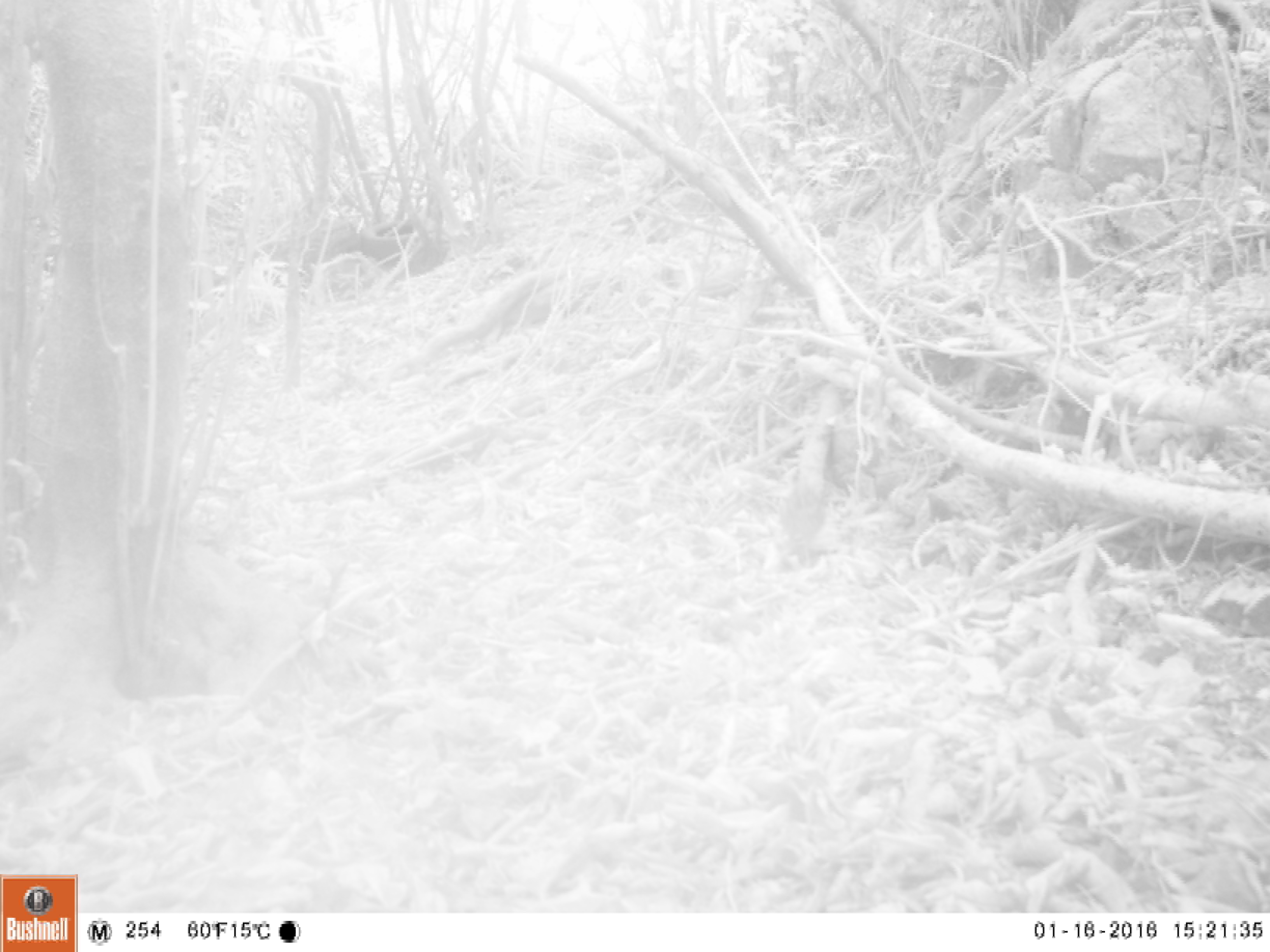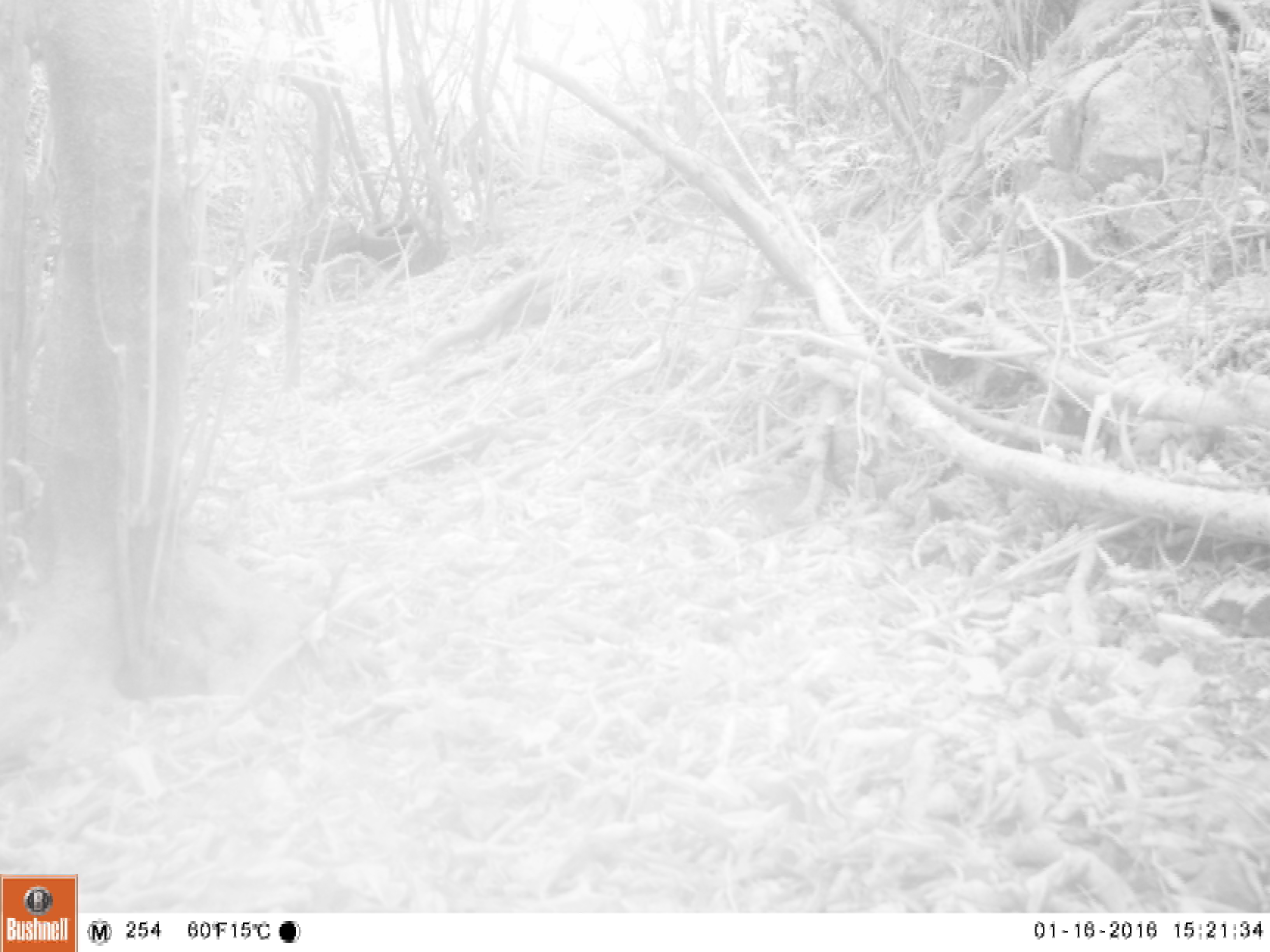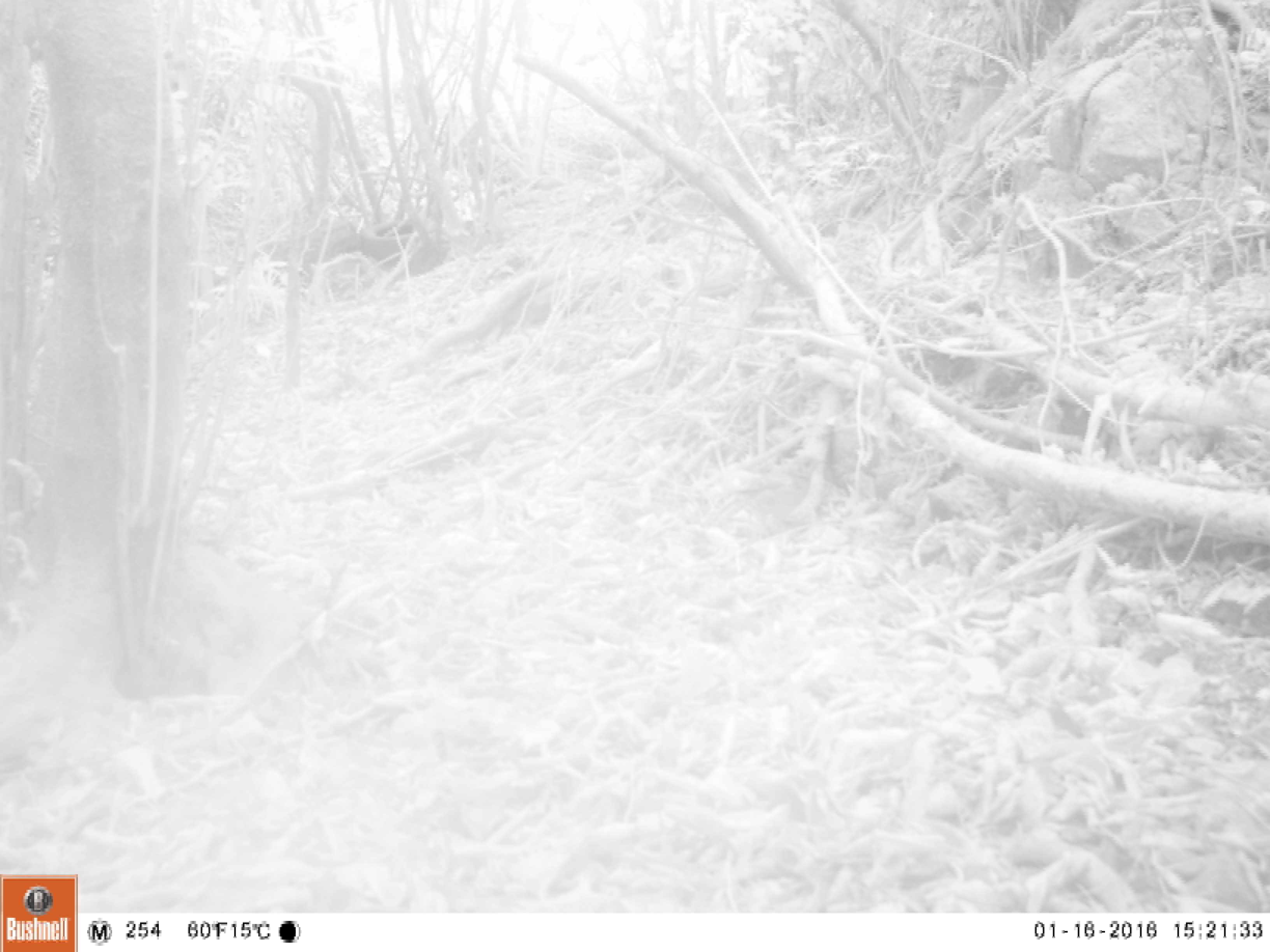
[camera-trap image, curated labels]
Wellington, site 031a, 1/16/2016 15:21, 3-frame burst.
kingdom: Animalia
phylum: Chordata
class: Aves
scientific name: Aves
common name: bird